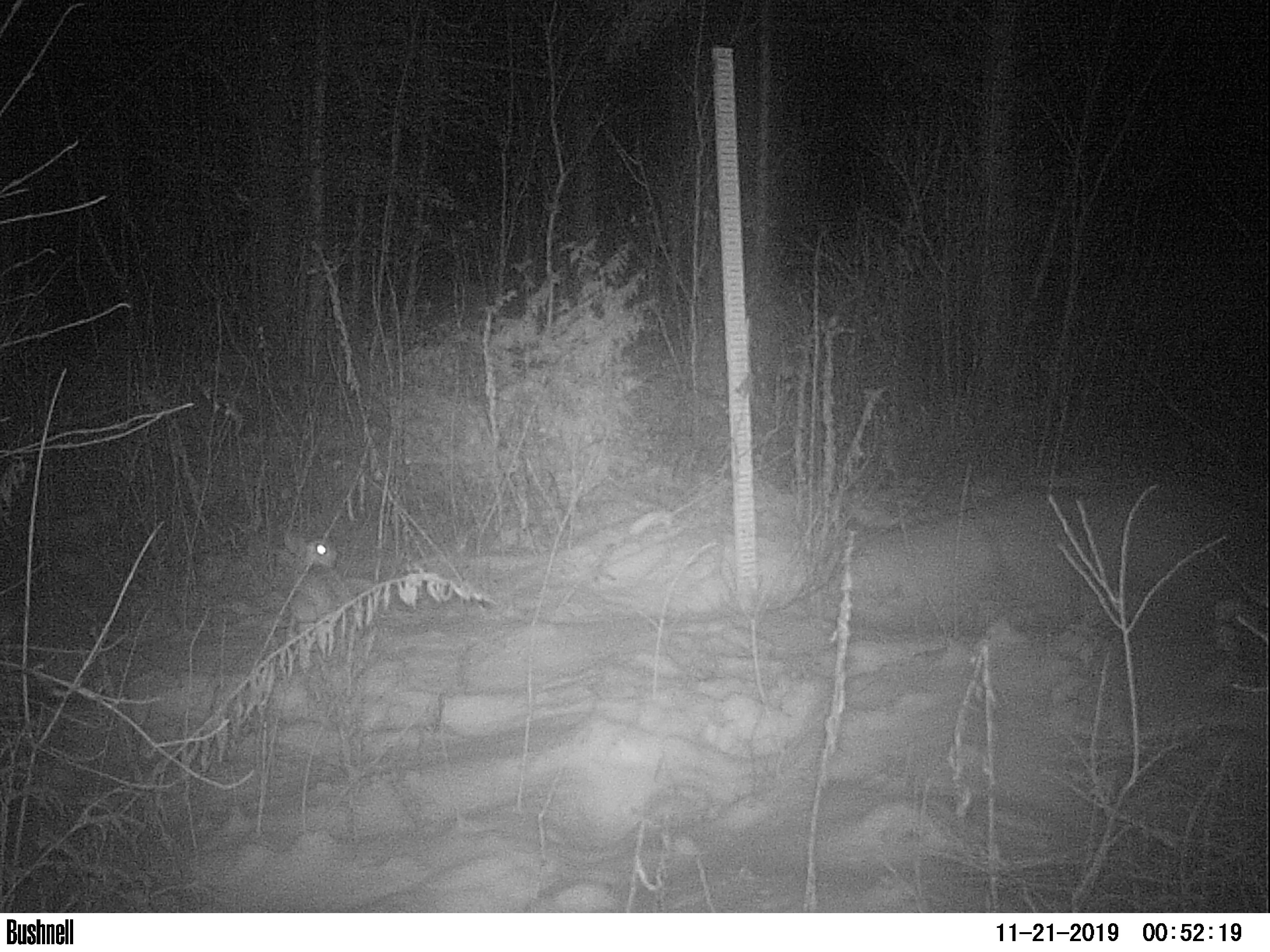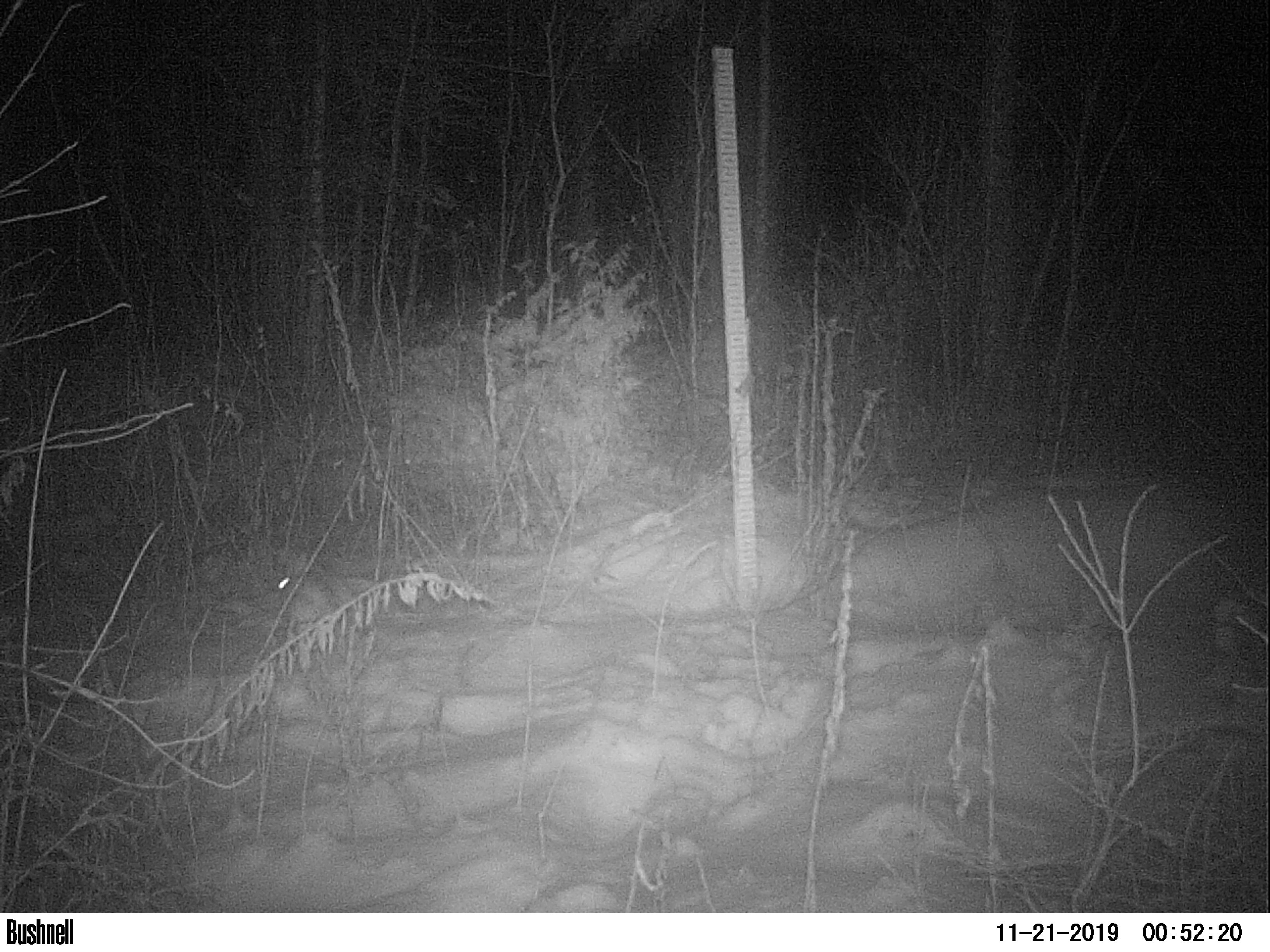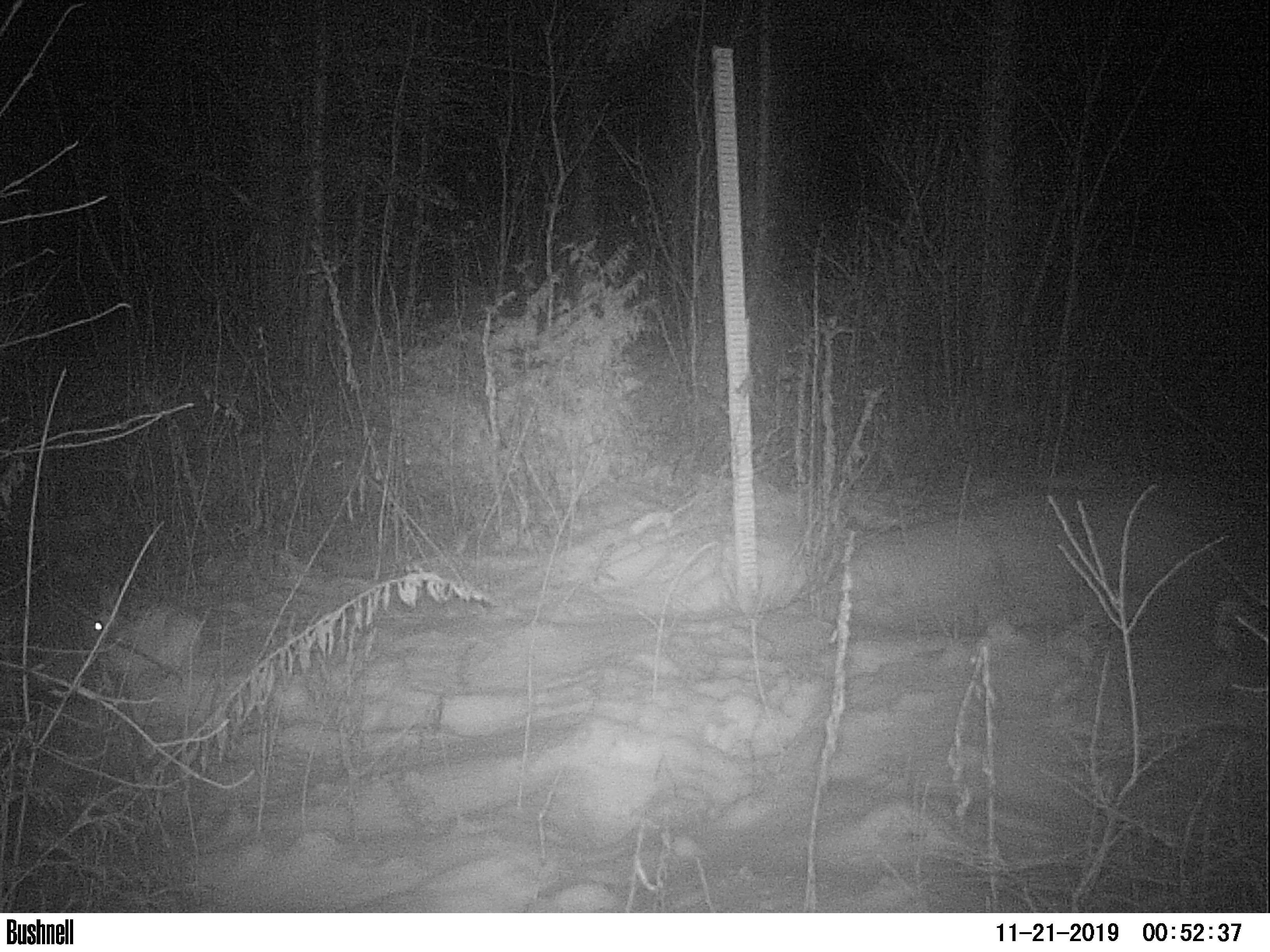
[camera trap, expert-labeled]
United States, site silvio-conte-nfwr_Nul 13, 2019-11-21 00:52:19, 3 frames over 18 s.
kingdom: Animalia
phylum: Chordata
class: Mammalia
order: Lagomorpha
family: Leporidae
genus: Lepus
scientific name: Lepus americanus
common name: snowshoe hare